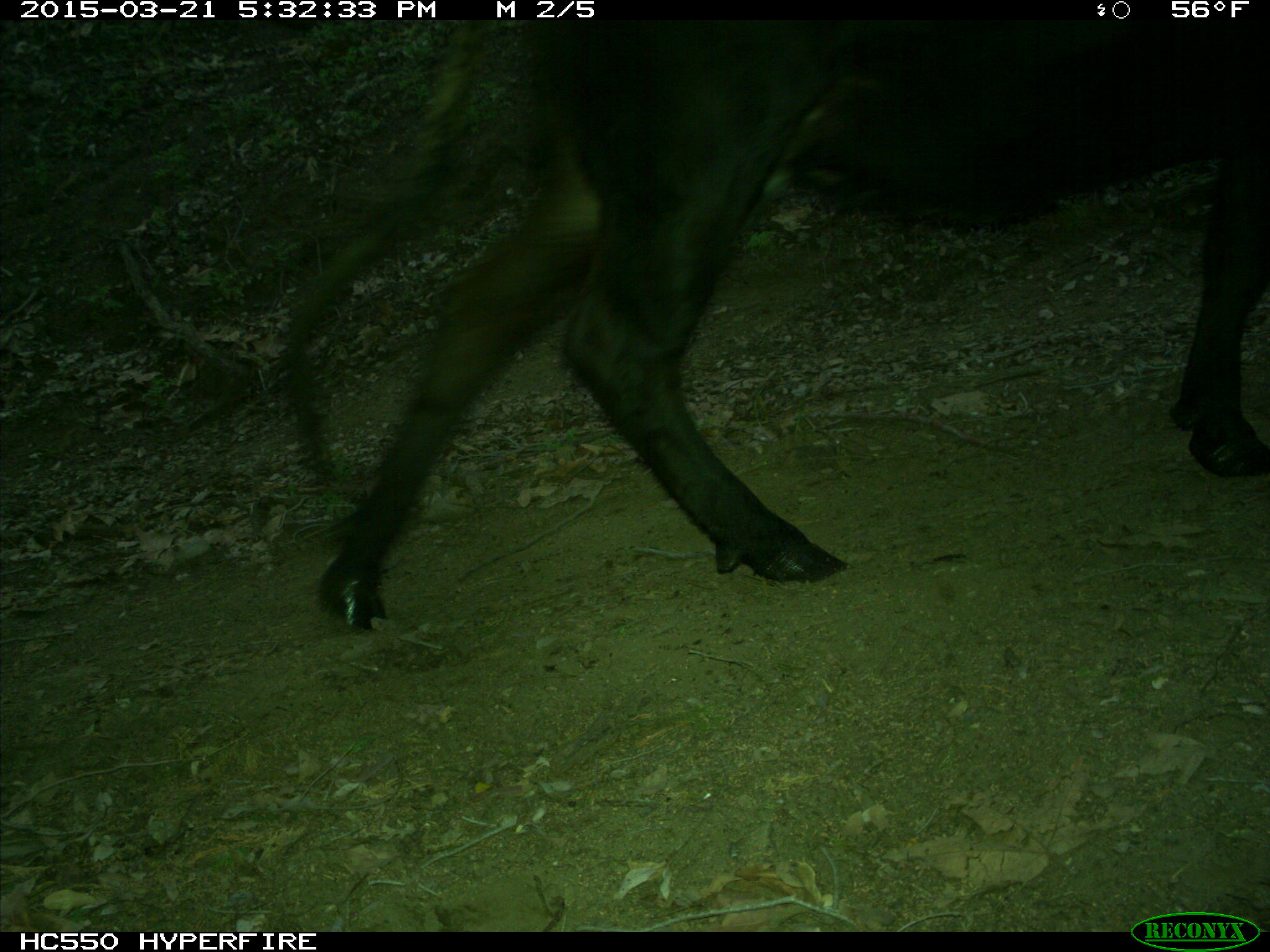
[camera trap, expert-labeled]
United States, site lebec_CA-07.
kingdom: Animalia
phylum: Chordata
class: Mammalia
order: Artiodactyla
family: Bovidae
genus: Bos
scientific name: Bos taurus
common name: domestic cow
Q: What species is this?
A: Bos taurus (domestic cow).